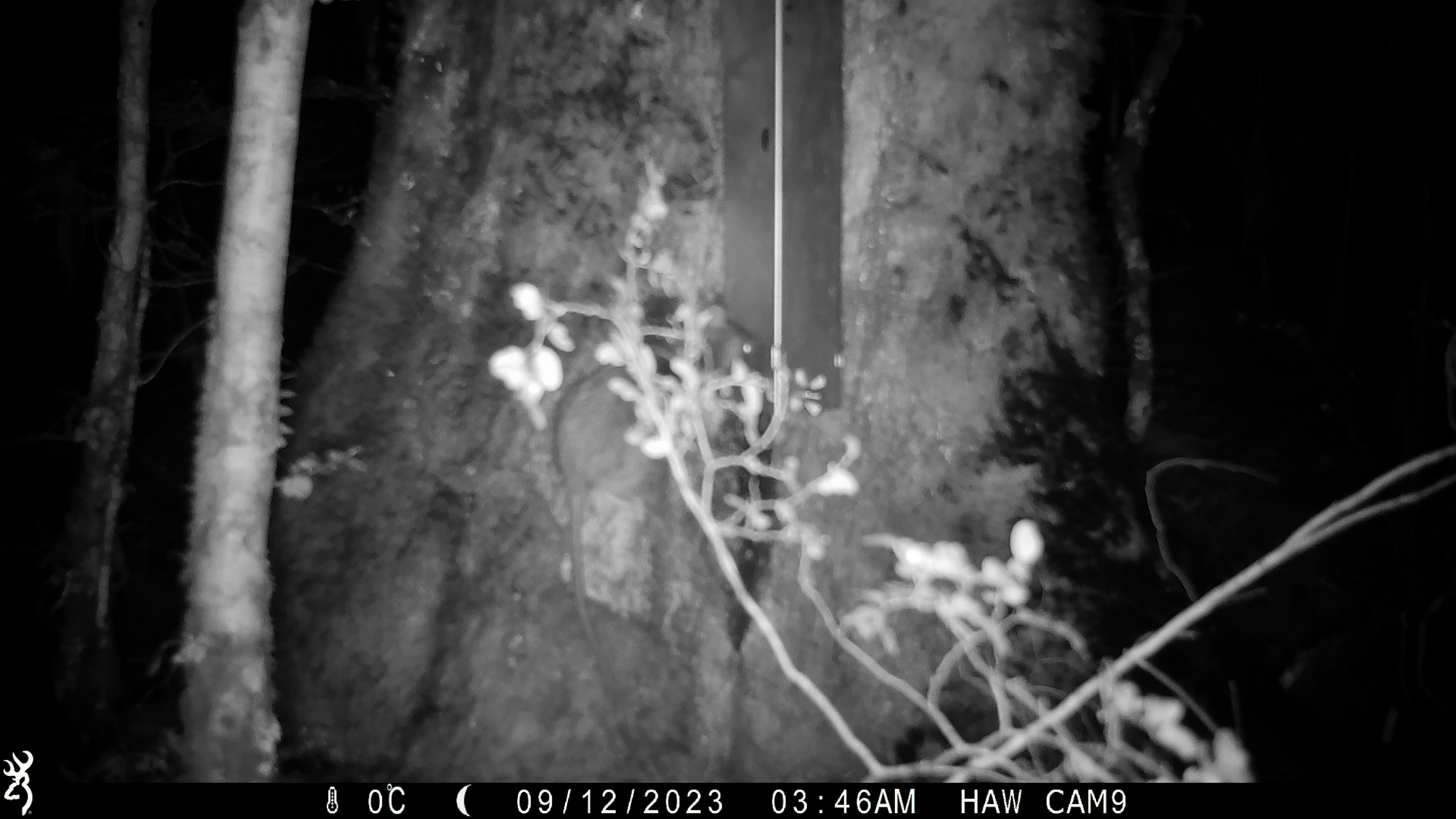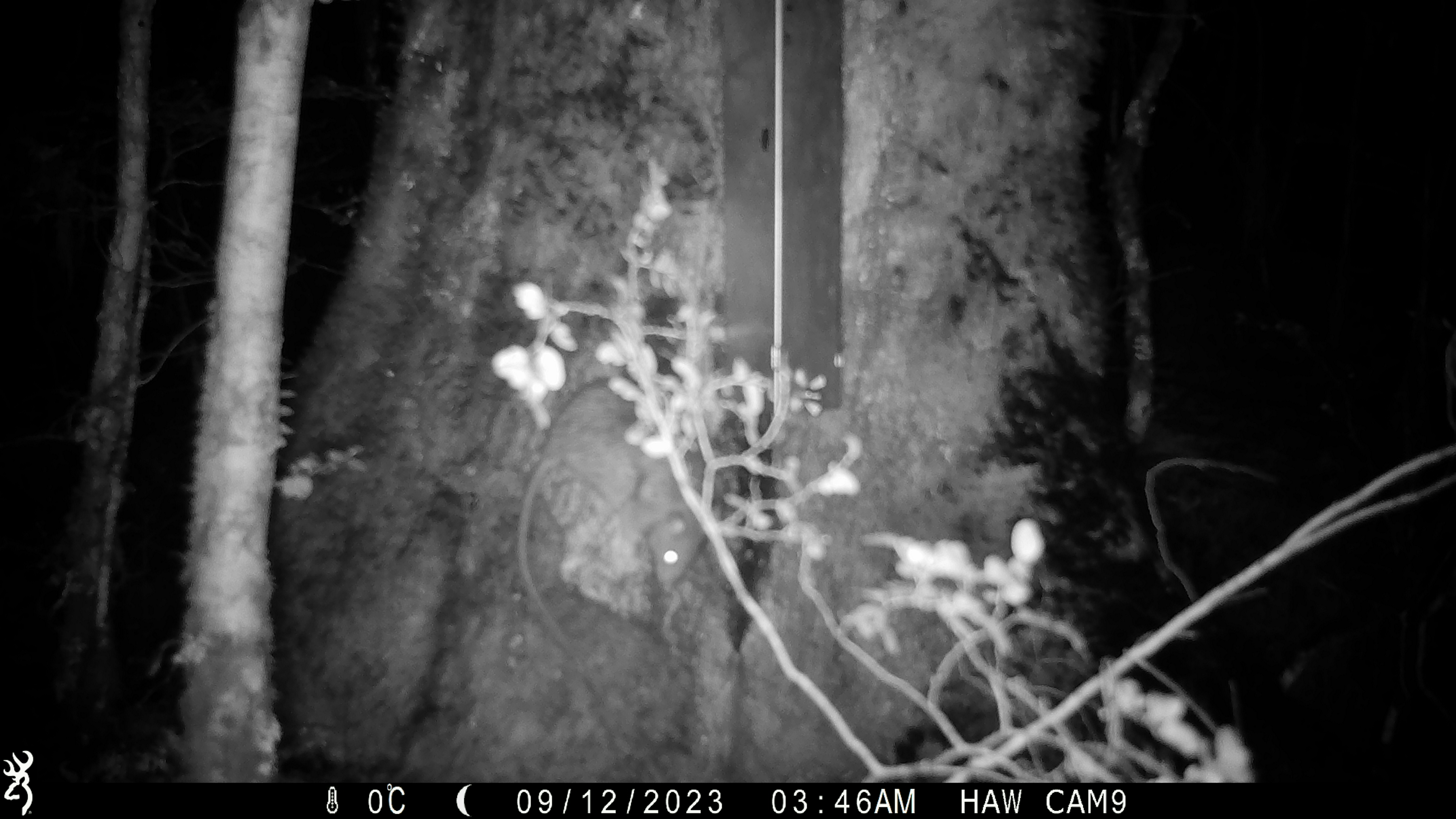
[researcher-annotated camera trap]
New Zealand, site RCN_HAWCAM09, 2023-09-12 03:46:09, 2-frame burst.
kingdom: Animalia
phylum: Chordata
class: Mammalia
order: Rodentia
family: Muridae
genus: Rattus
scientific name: Rattus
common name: rat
Rat (Rattus).